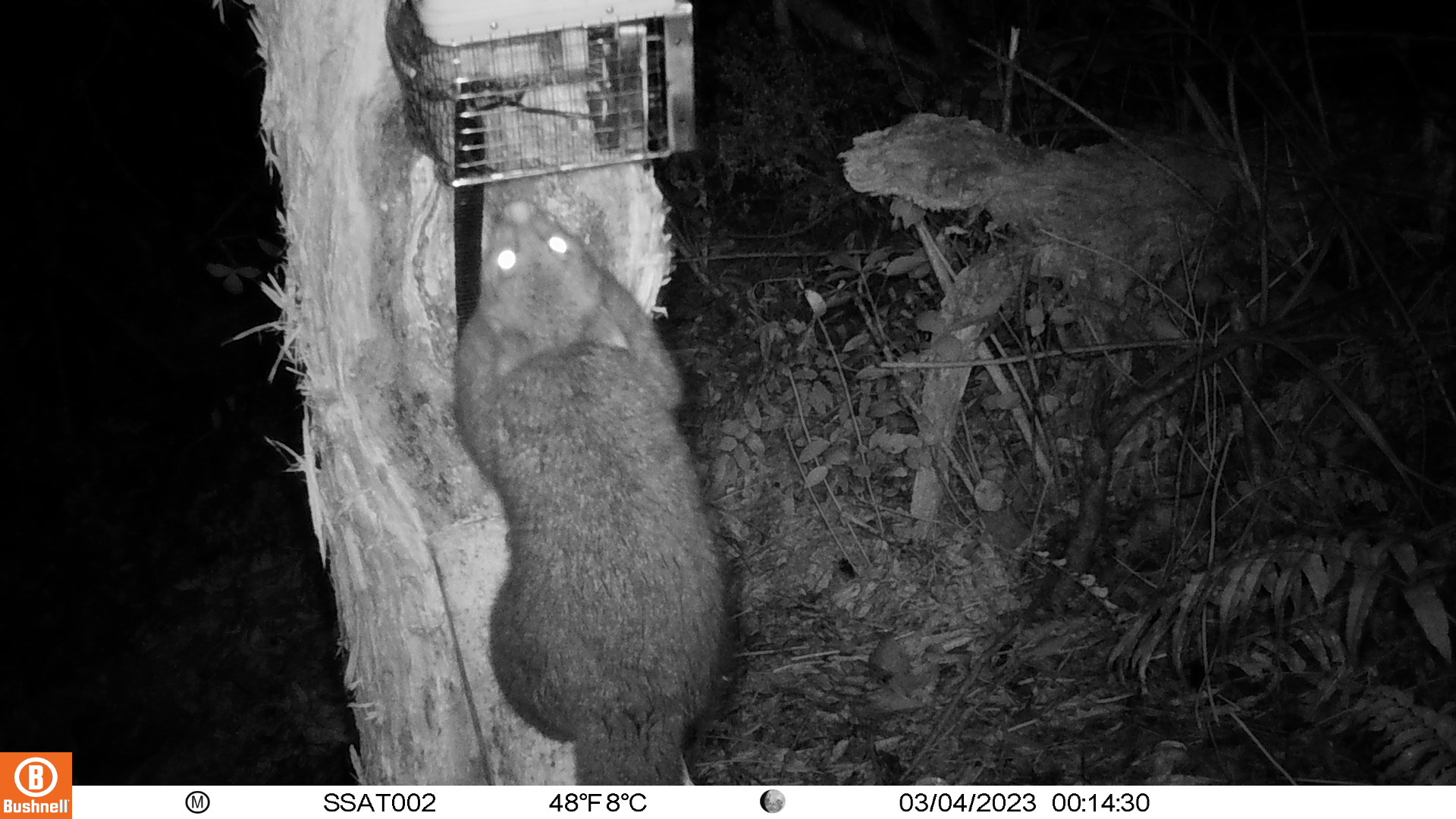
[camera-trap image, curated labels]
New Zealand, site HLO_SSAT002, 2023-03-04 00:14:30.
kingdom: Animalia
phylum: Chordata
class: Mammalia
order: Diprotodontia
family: Phalangeridae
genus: Trichosurus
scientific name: Trichosurus vulpecula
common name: common brushtail possum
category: possum